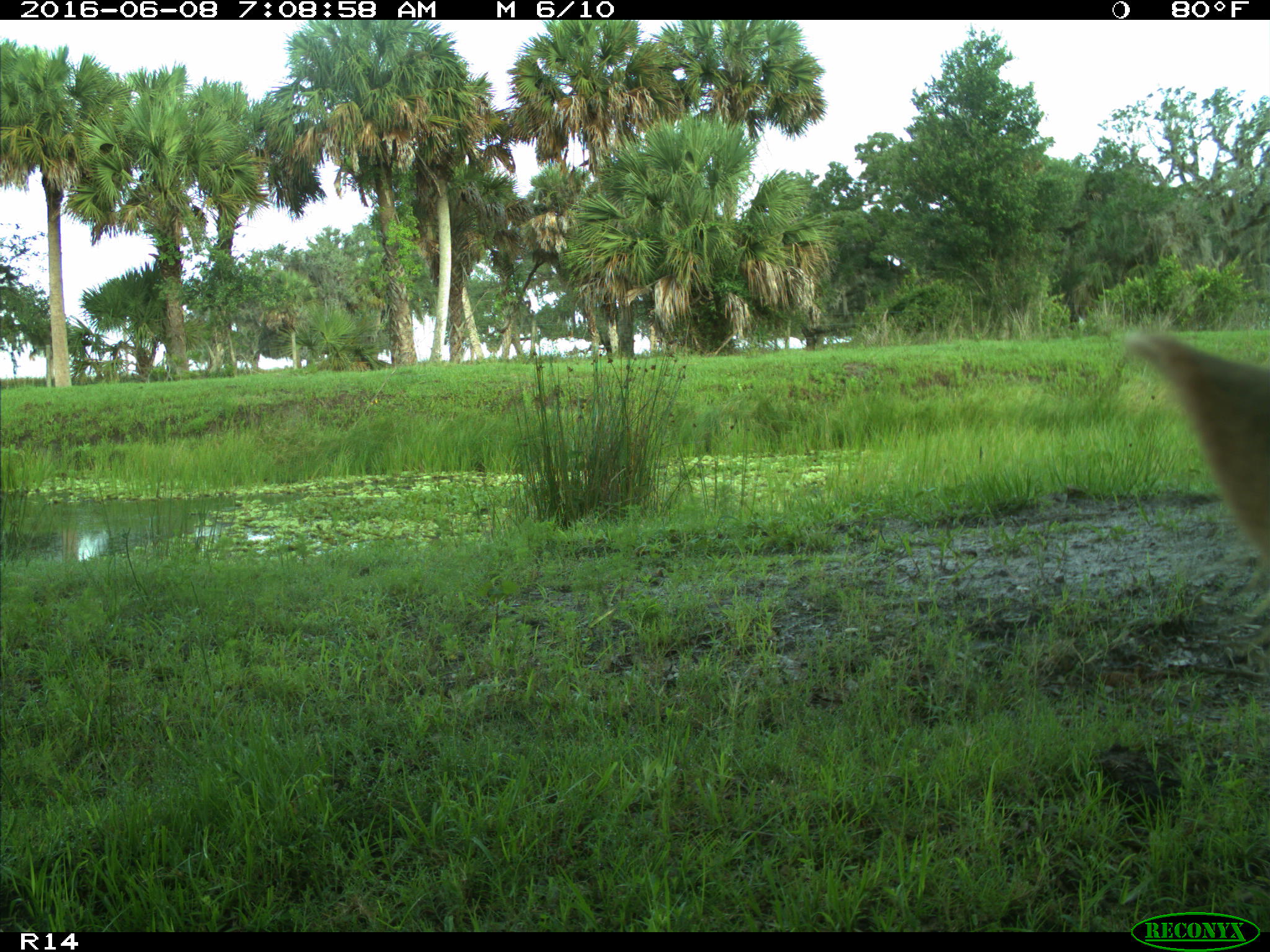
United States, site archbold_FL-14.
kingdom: Animalia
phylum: Chordata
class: Mammalia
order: Artiodactyla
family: Bovidae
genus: Bos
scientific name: Bos taurus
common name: domestic cow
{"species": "Bos taurus (domestic cow)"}